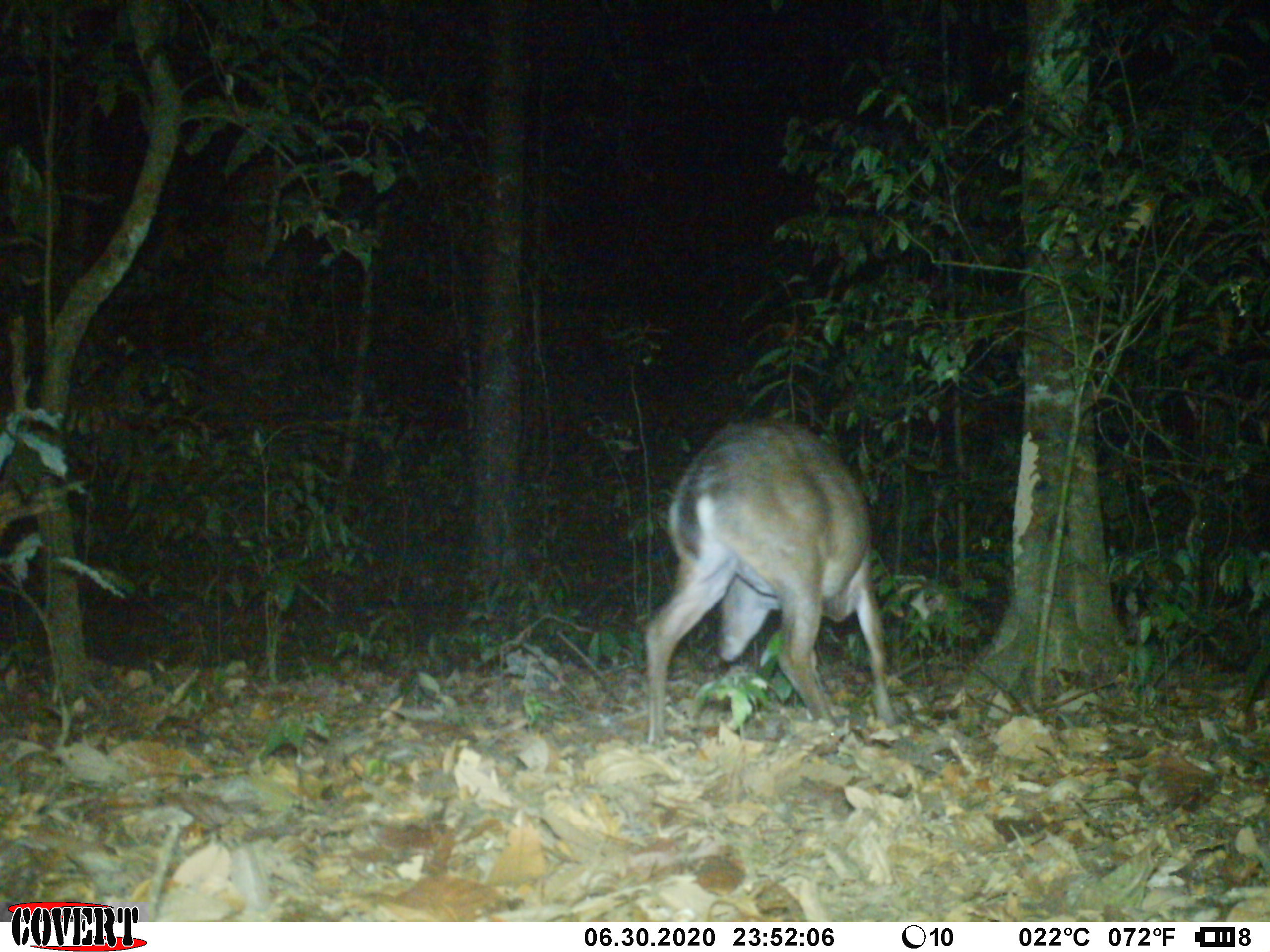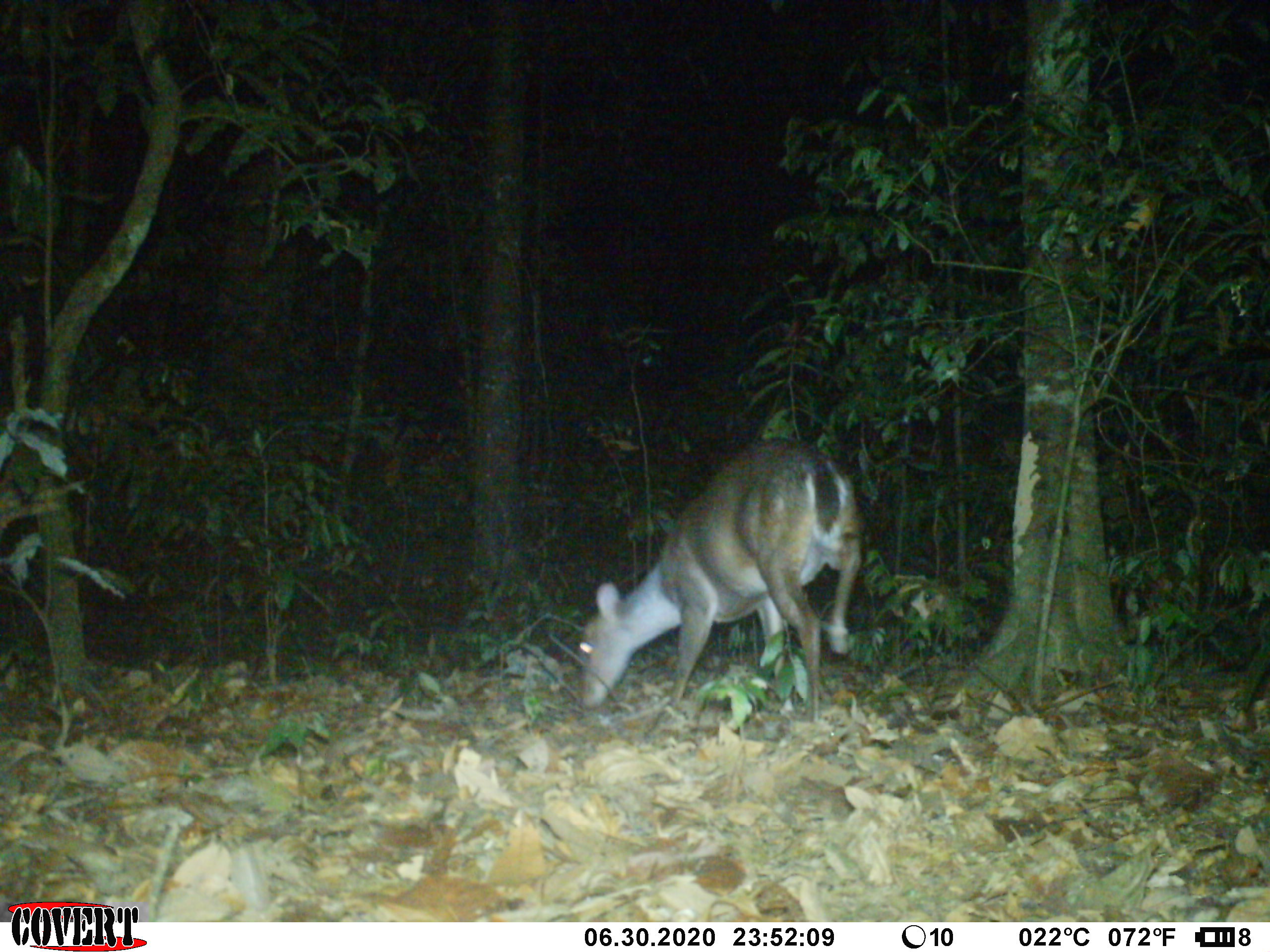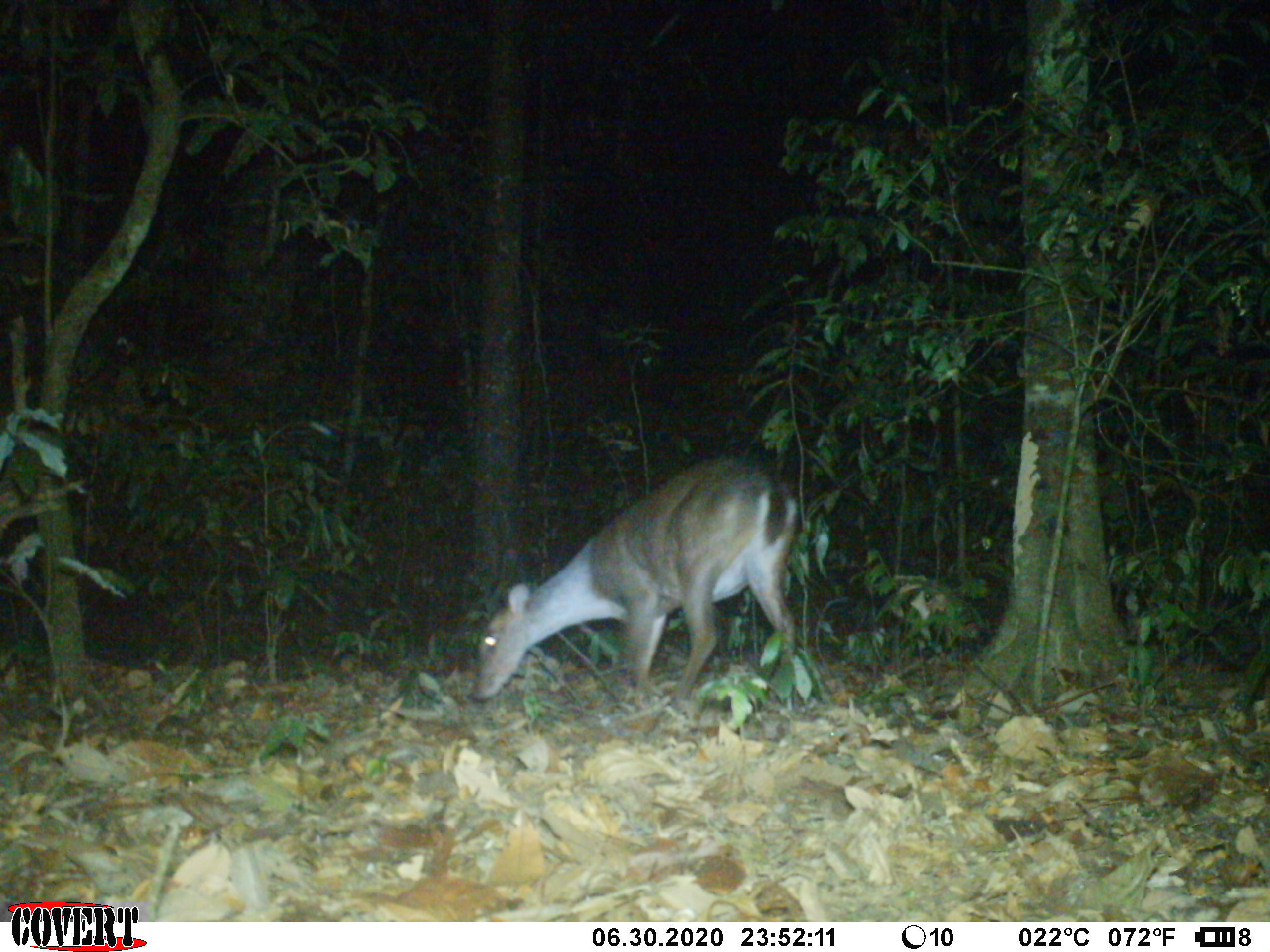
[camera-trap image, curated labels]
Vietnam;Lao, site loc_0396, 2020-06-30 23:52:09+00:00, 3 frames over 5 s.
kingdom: Animalia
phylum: Chordata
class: Mammalia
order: Artiodactyla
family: Cervidae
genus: Muntiacus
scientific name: Muntiacus vuquangensis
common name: large-antlered muntjac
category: large antlered muntjac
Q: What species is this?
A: Large antlered muntjac (large-antlered muntjac) (Muntiacus vuquangensis).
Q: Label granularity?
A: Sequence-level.